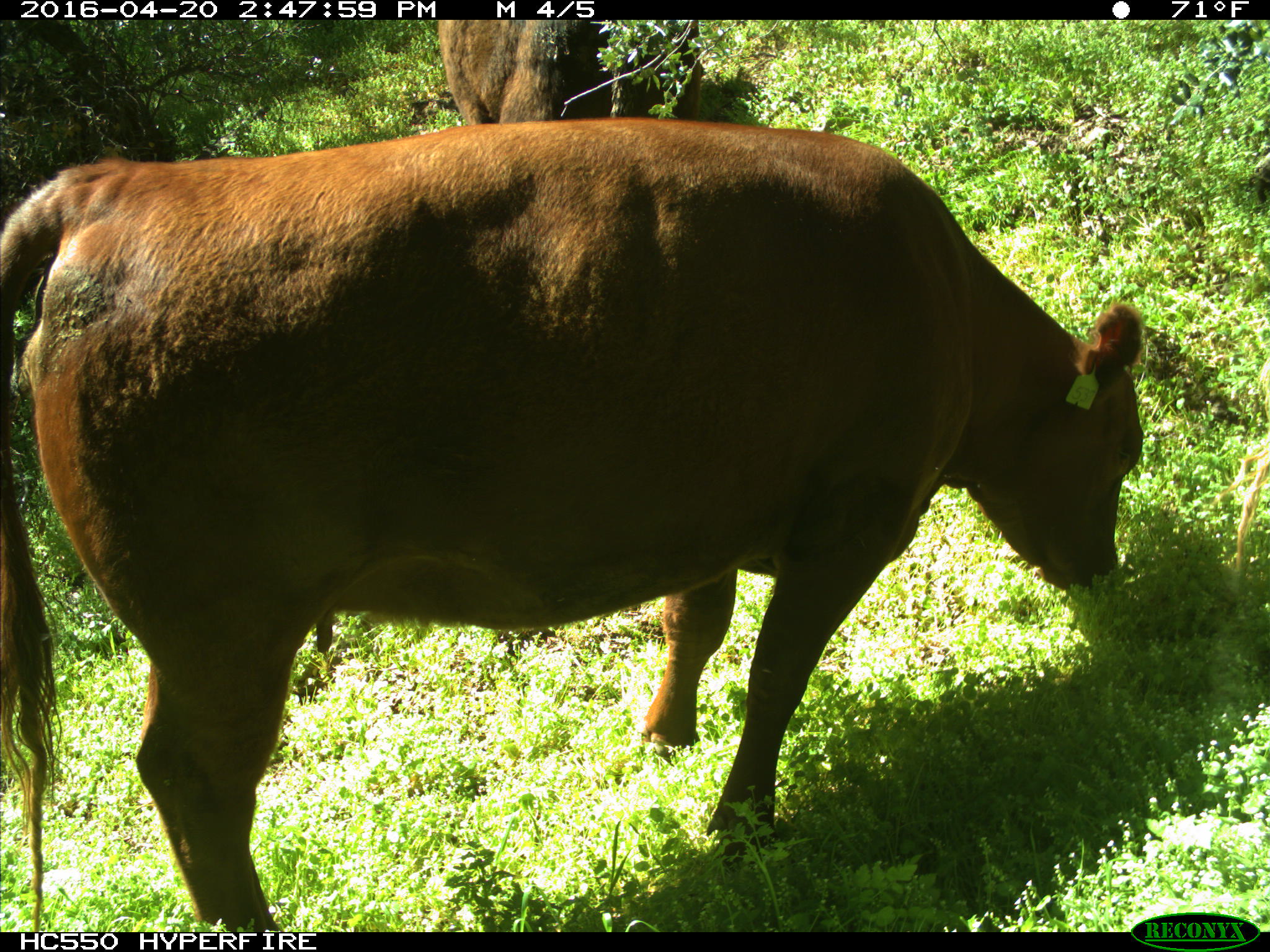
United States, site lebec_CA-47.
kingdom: Animalia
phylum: Chordata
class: Mammalia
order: Artiodactyla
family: Bovidae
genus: Bos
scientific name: Bos taurus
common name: domestic cow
Bos taurus (domestic cow).